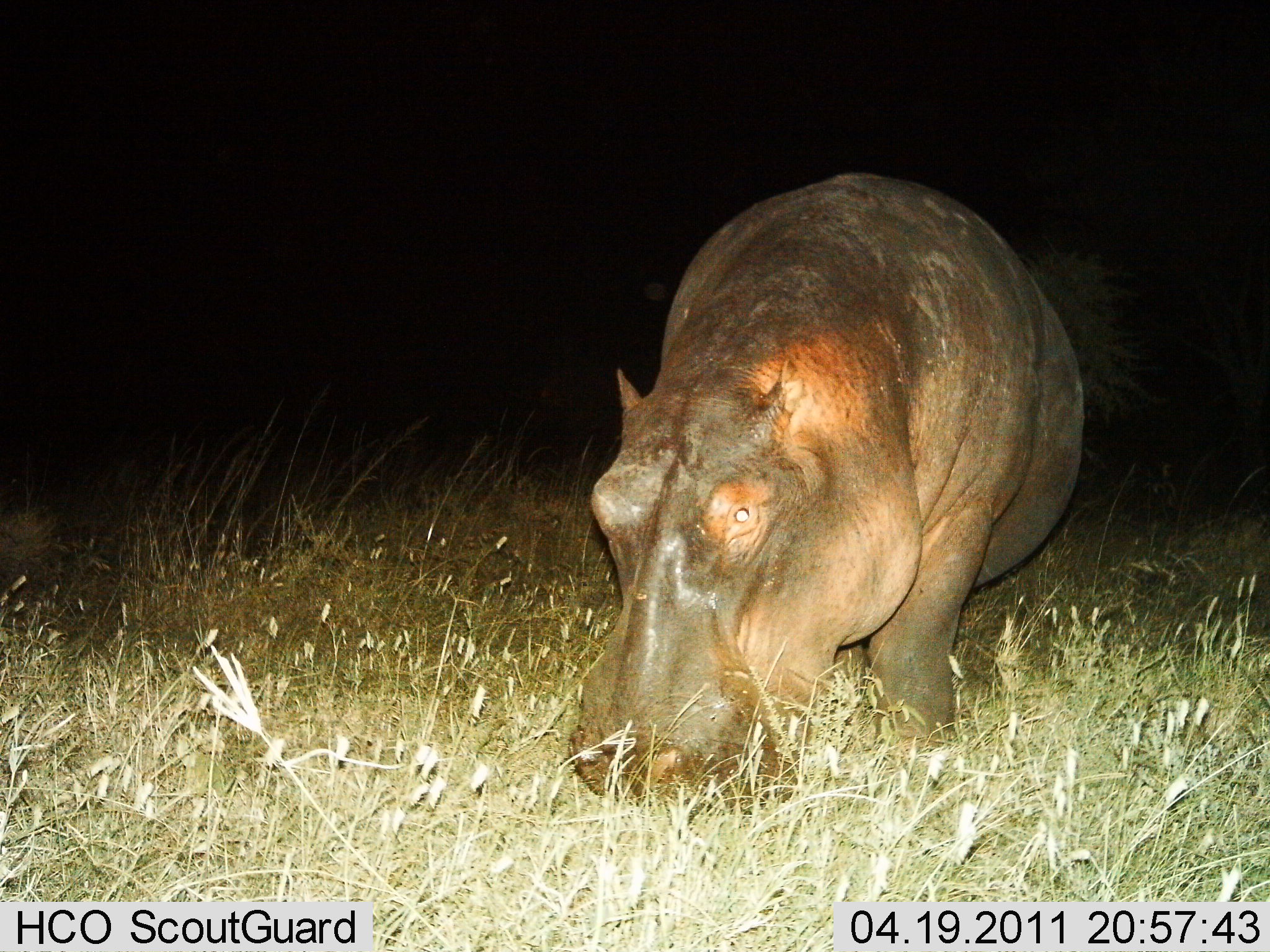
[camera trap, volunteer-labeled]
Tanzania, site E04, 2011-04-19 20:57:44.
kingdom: Animalia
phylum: Chordata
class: Mammalia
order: Artiodactyla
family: Hippopotamidae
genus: Hippopotamus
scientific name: Hippopotamus amphibius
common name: hippopotamus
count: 1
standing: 46%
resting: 0%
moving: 8%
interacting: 0%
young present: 0%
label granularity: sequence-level